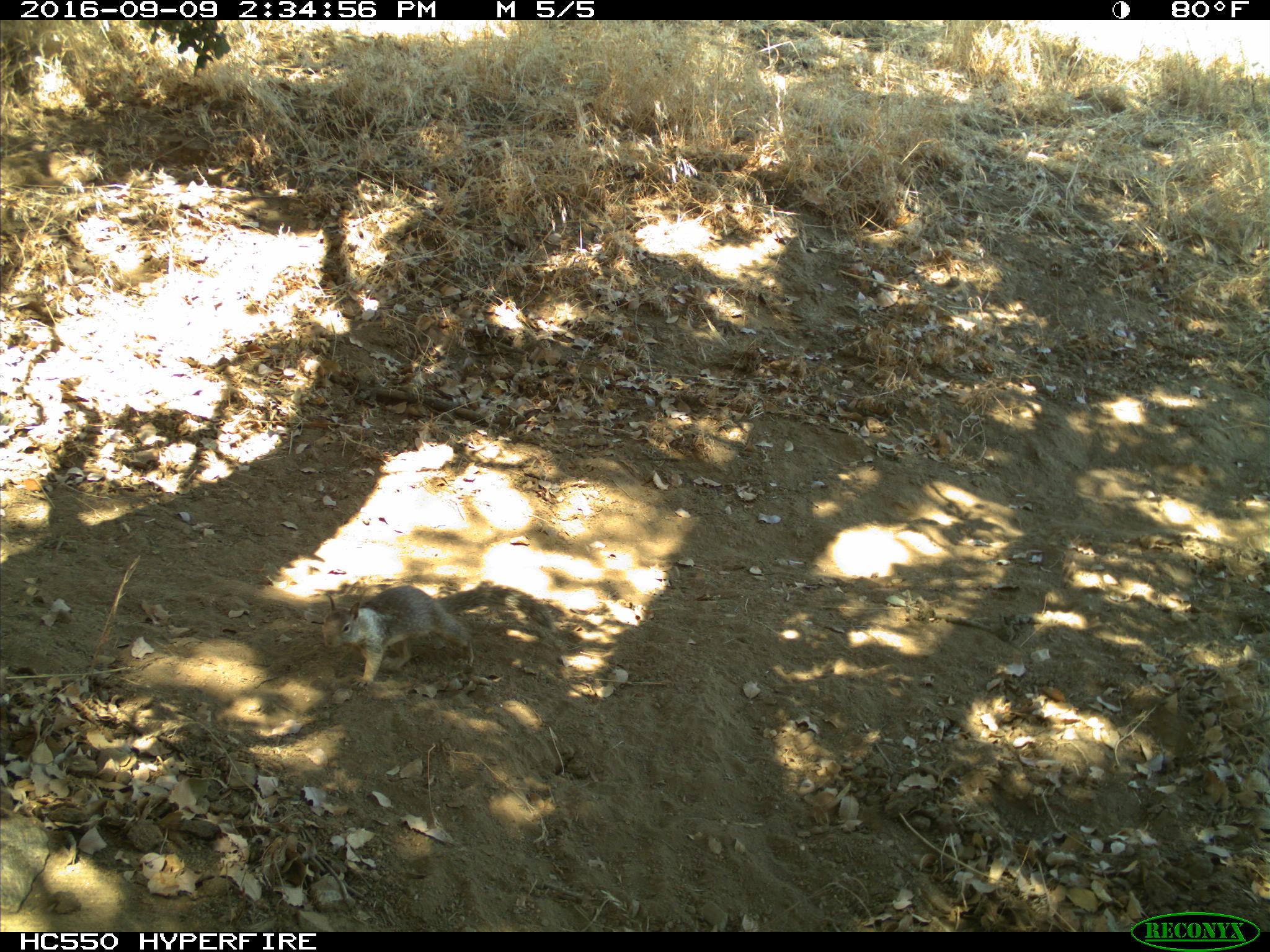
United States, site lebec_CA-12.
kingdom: Animalia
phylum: Chordata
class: Mammalia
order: Rodentia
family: Sciuridae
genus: Otospermophilus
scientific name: Otospermophilus beecheyi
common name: california ground squirrel